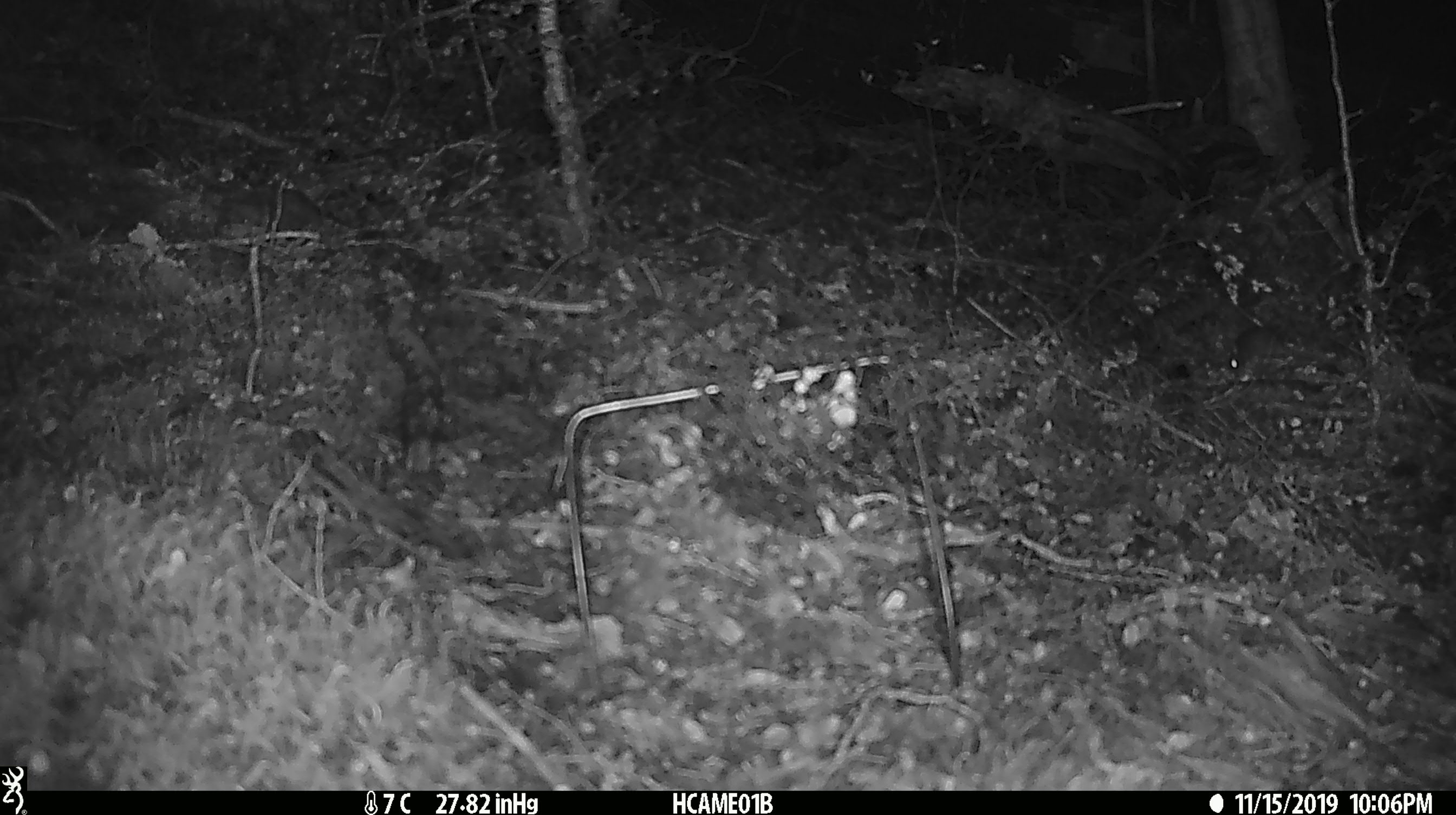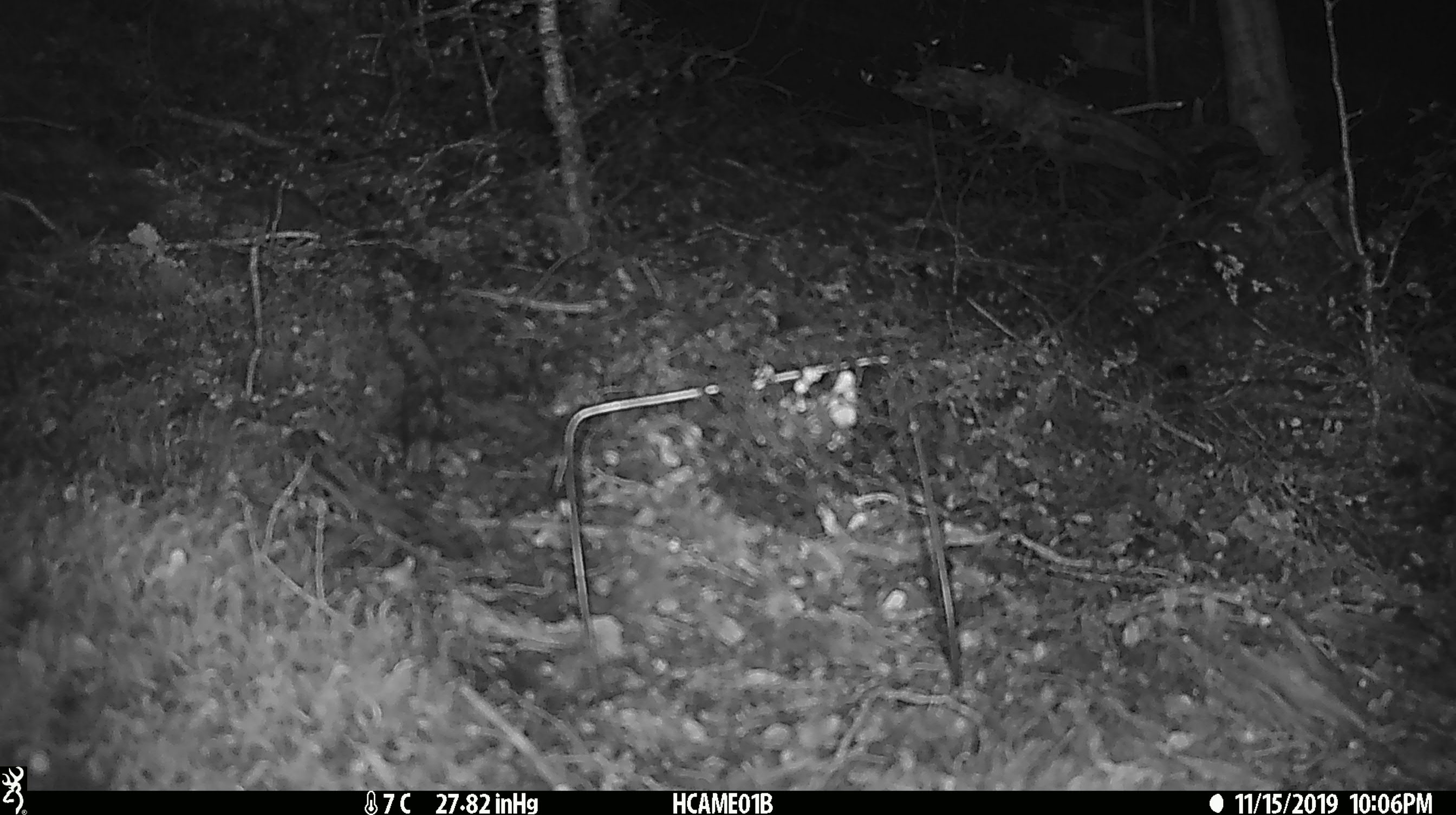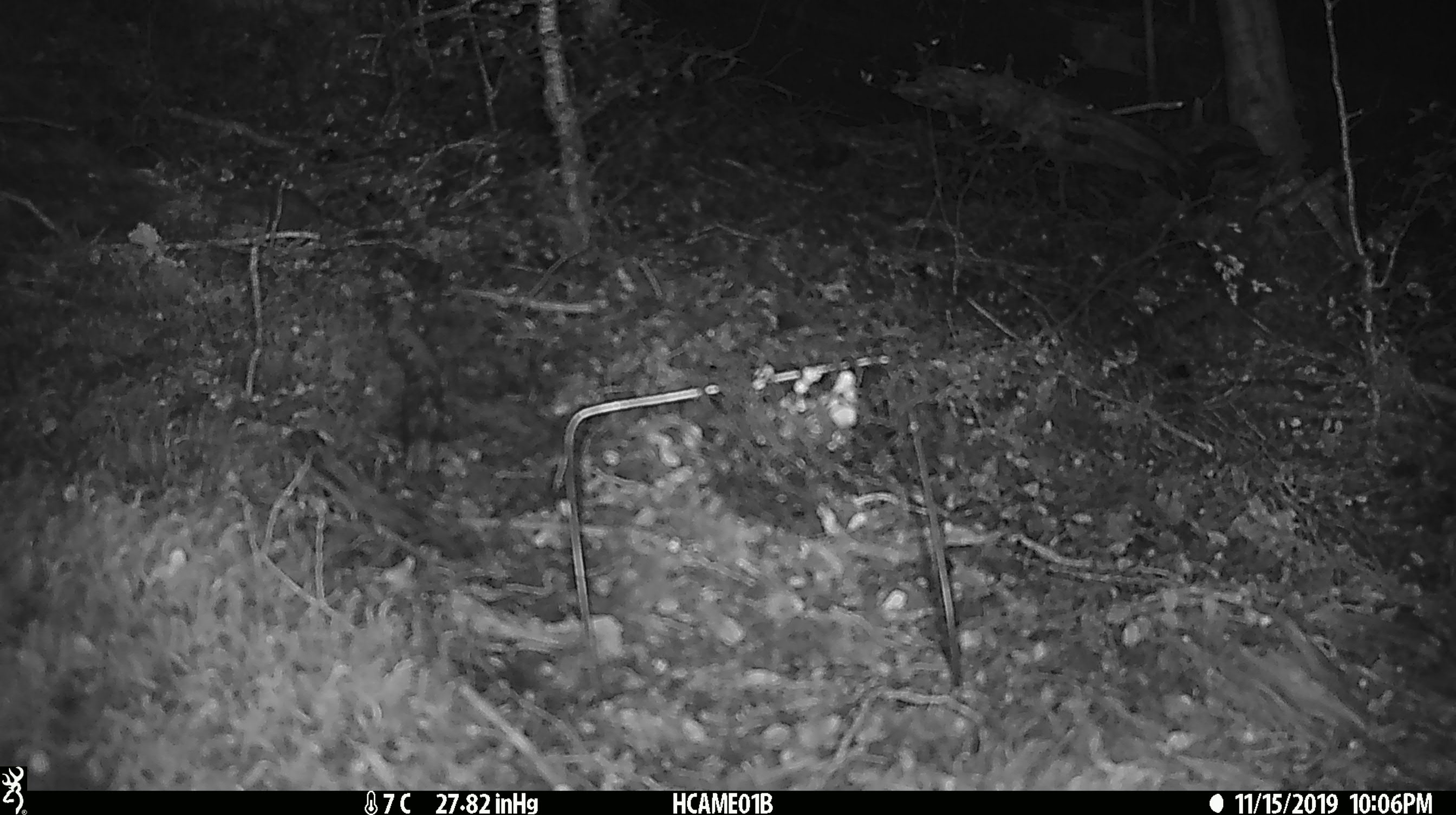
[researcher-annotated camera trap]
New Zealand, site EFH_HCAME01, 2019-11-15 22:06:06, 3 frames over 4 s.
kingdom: Animalia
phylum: Chordata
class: Mammalia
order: Rodentia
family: Muridae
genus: Mus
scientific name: Mus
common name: mouse